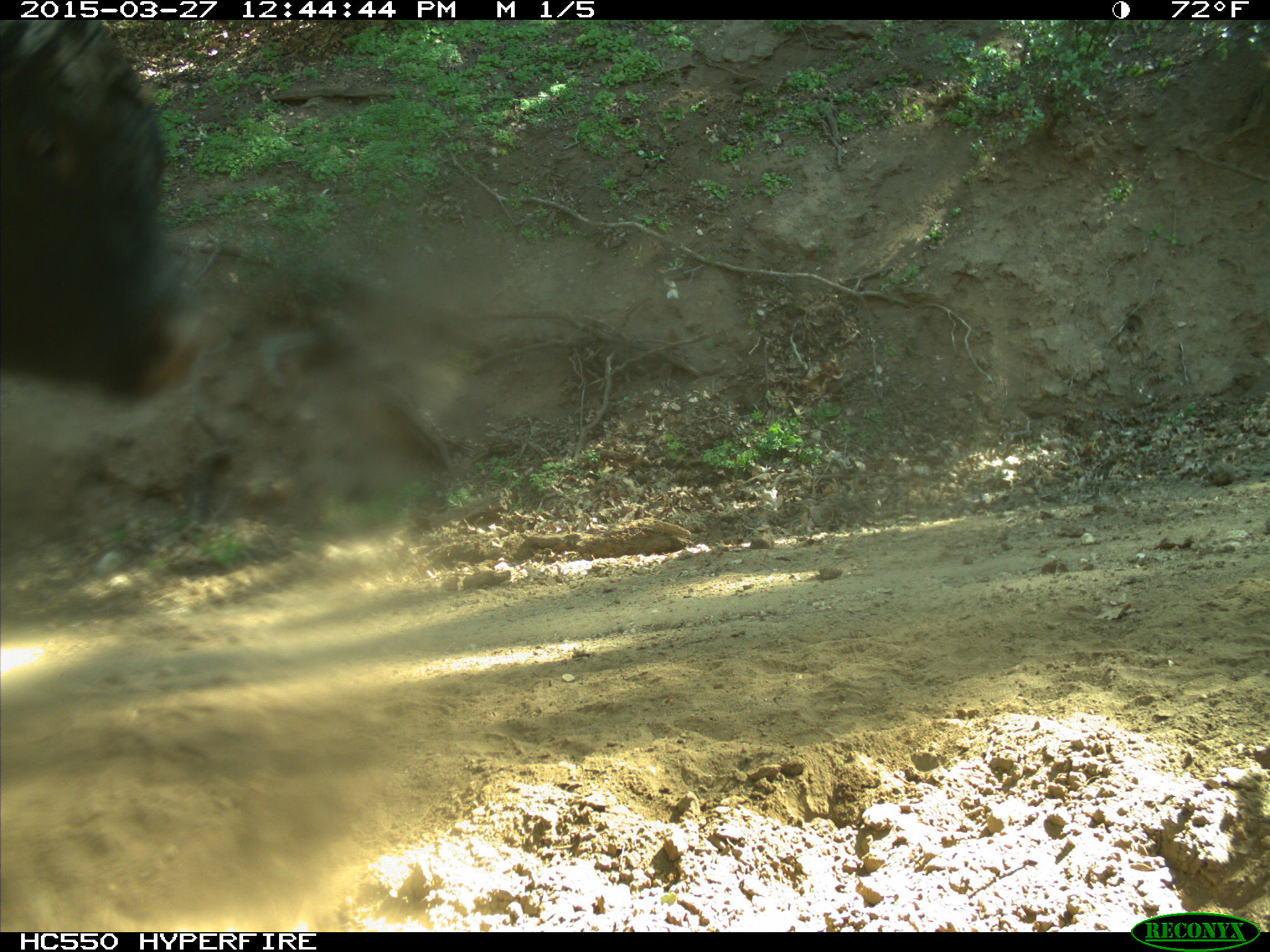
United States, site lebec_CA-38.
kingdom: Animalia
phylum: Chordata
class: Mammalia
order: Artiodactyla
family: Bovidae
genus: Bos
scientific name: Bos taurus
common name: domestic cow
Bos taurus (domestic cow).